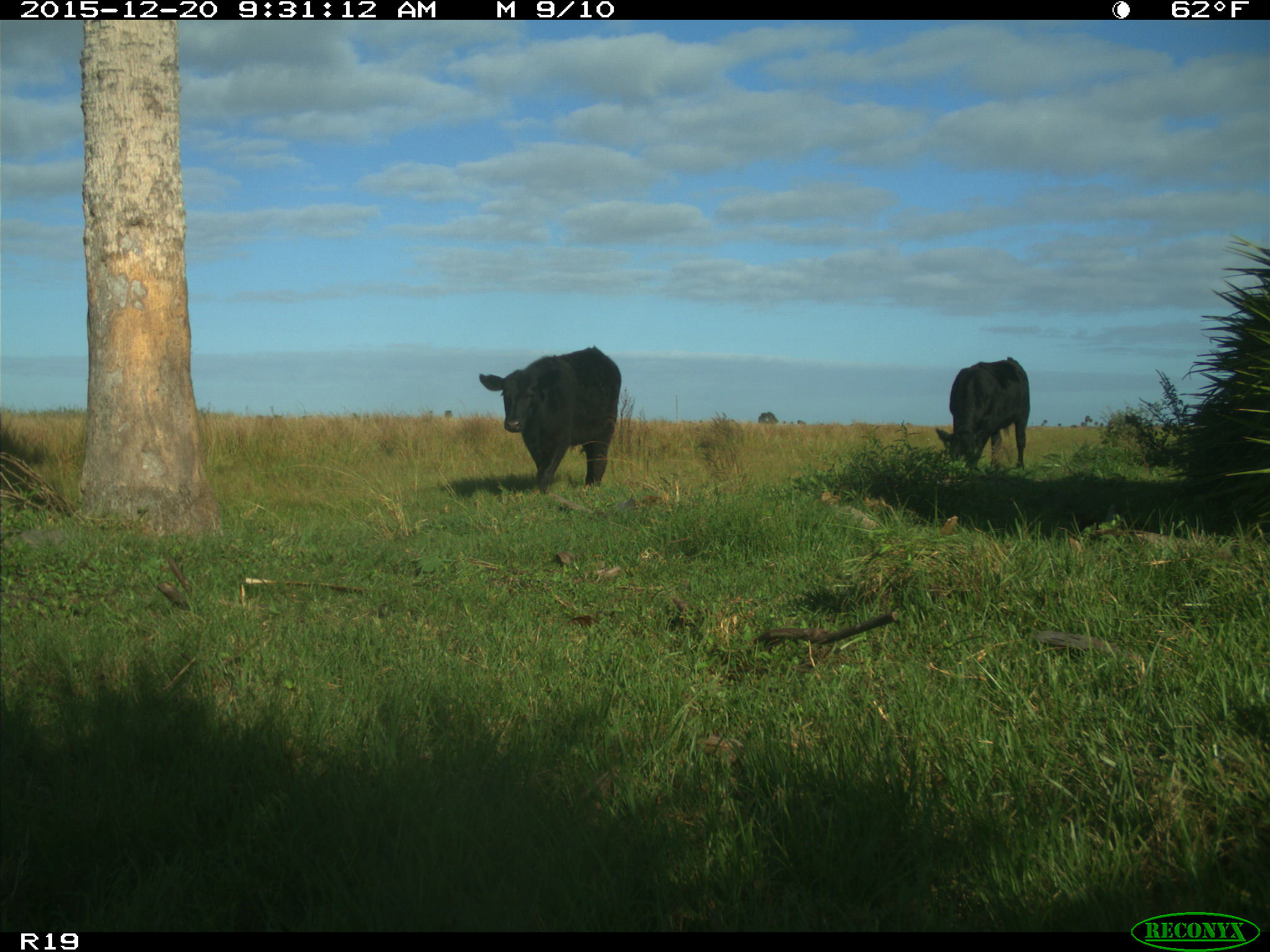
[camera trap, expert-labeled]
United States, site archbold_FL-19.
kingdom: Animalia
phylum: Chordata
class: Mammalia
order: Artiodactyla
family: Bovidae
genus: Bos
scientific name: Bos taurus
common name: domestic cow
Bos taurus (domestic cow).